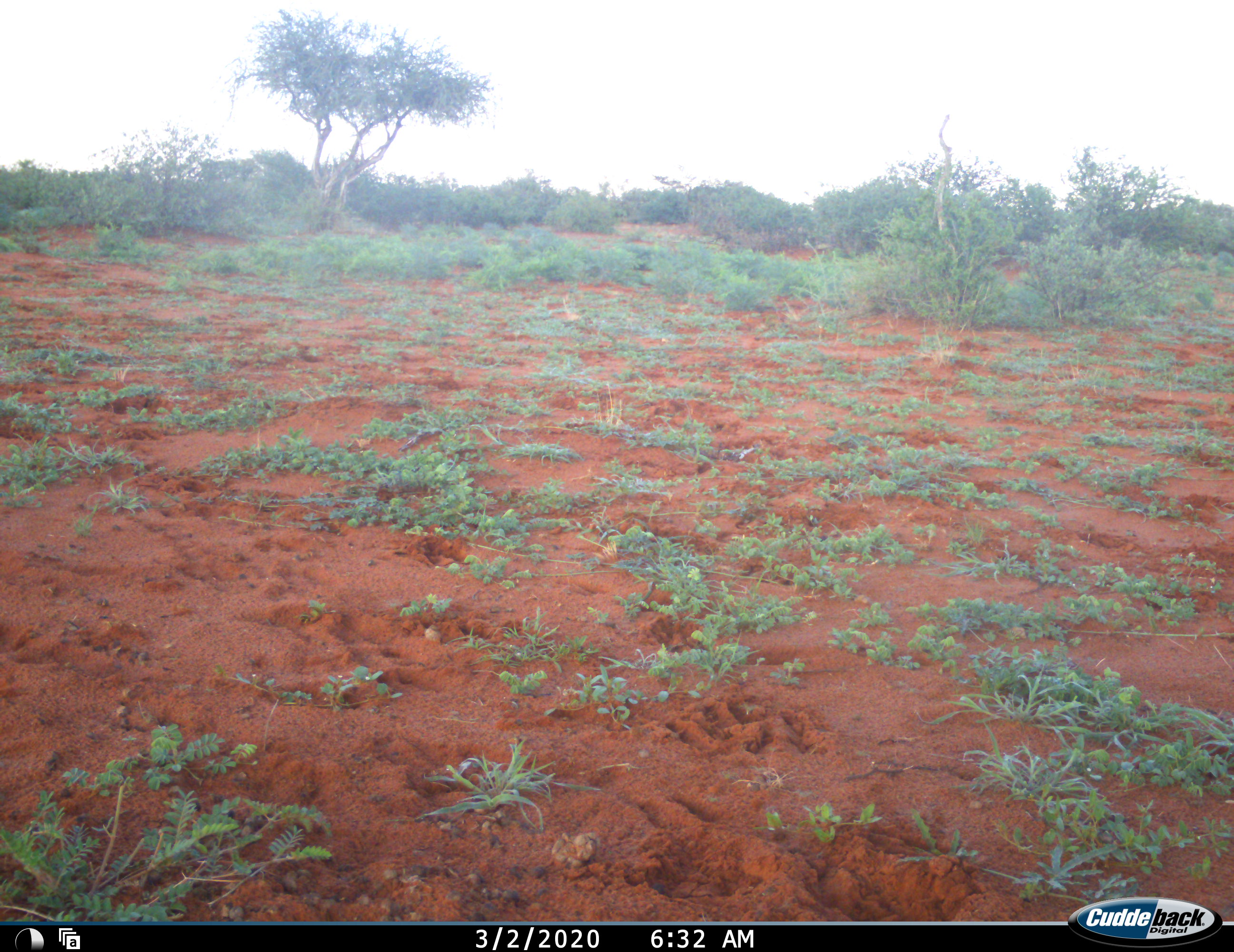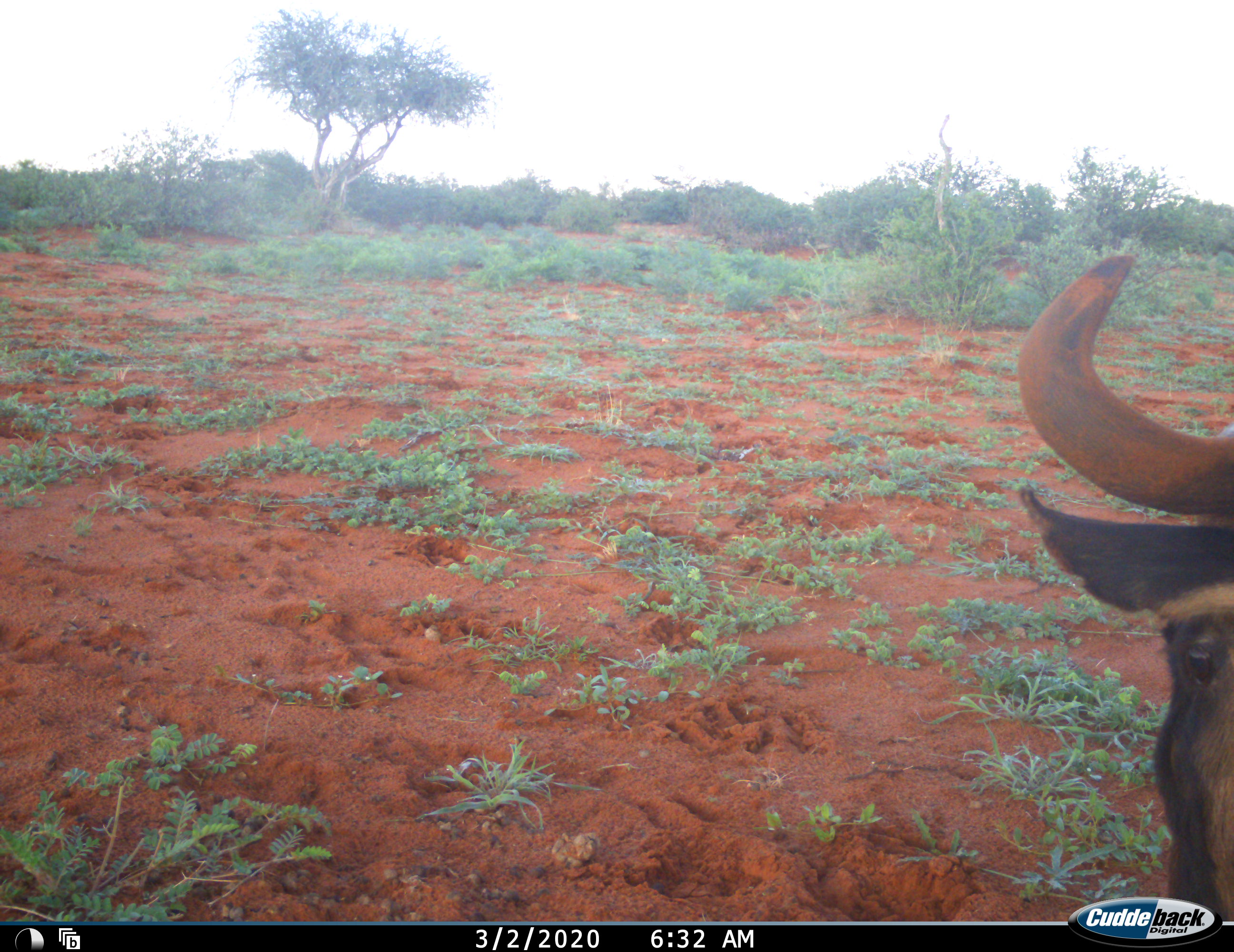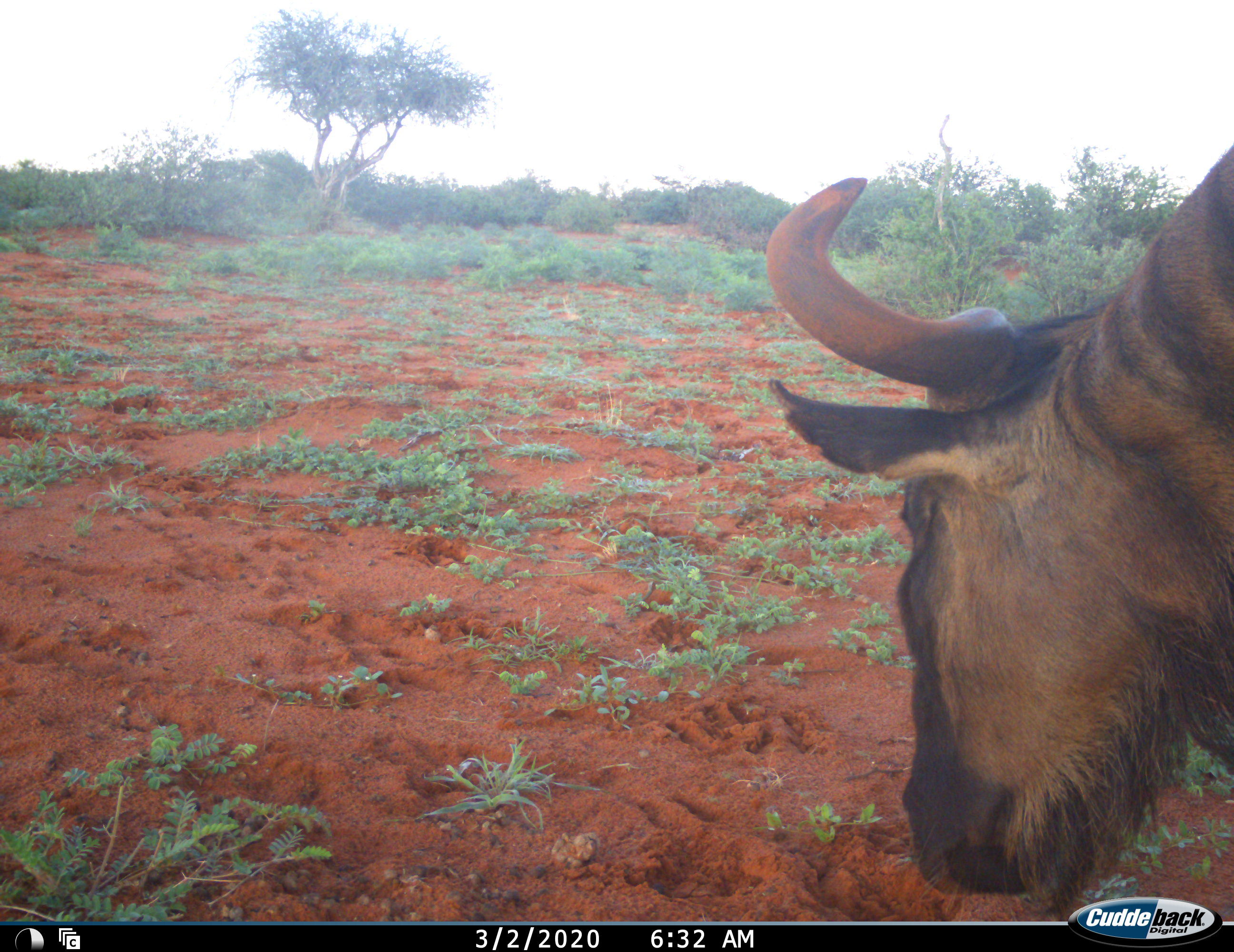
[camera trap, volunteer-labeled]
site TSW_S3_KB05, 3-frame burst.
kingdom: Animalia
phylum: Chordata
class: Mammalia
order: Artiodactyla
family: Bovidae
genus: Connochaetes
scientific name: Connochaetes taurinus taurinus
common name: blue wildebeest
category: wildebeestblue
Wildebeestblue (blue wildebeest) (Connochaetes taurinus taurinus), count 1. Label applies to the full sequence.